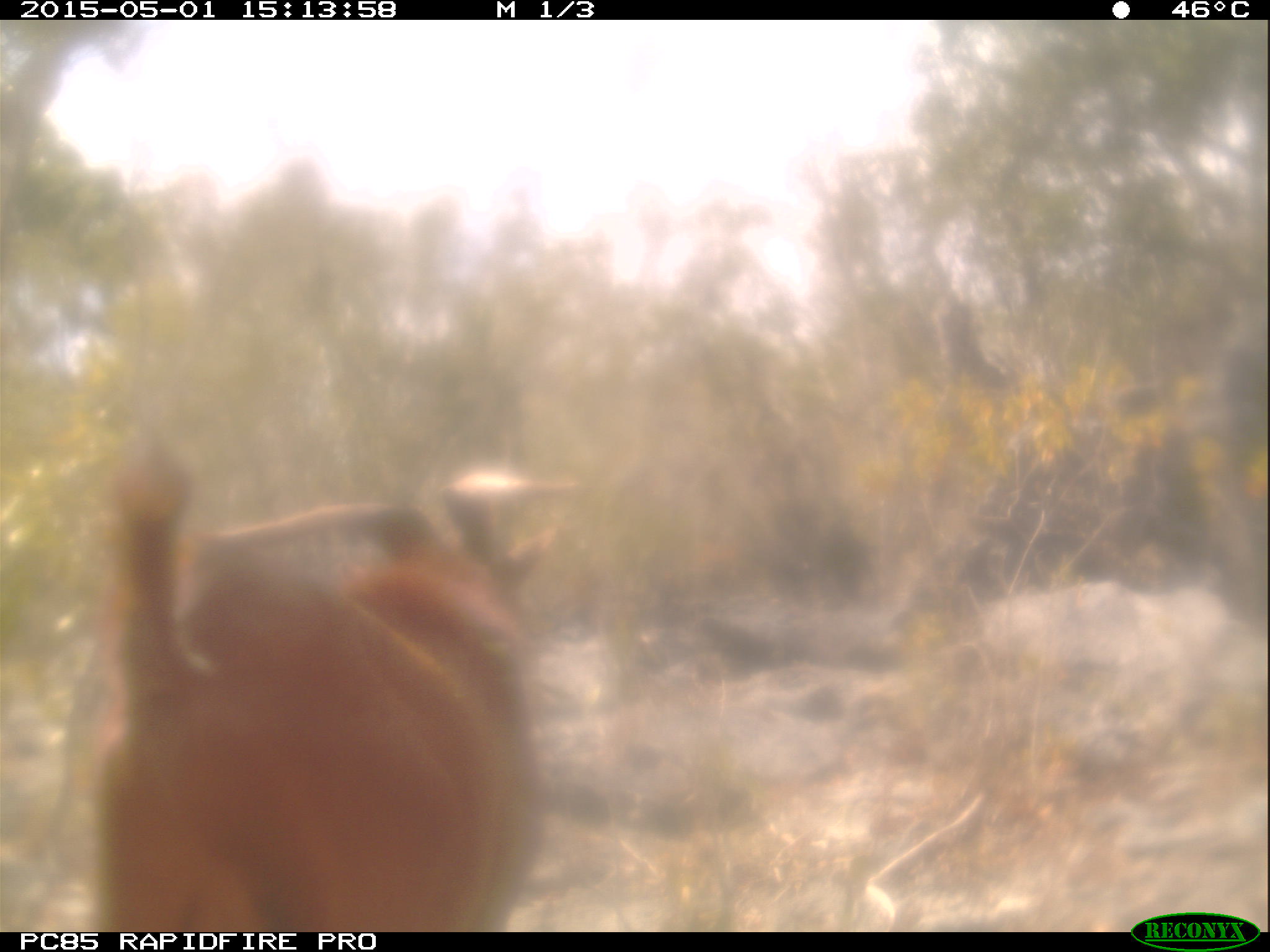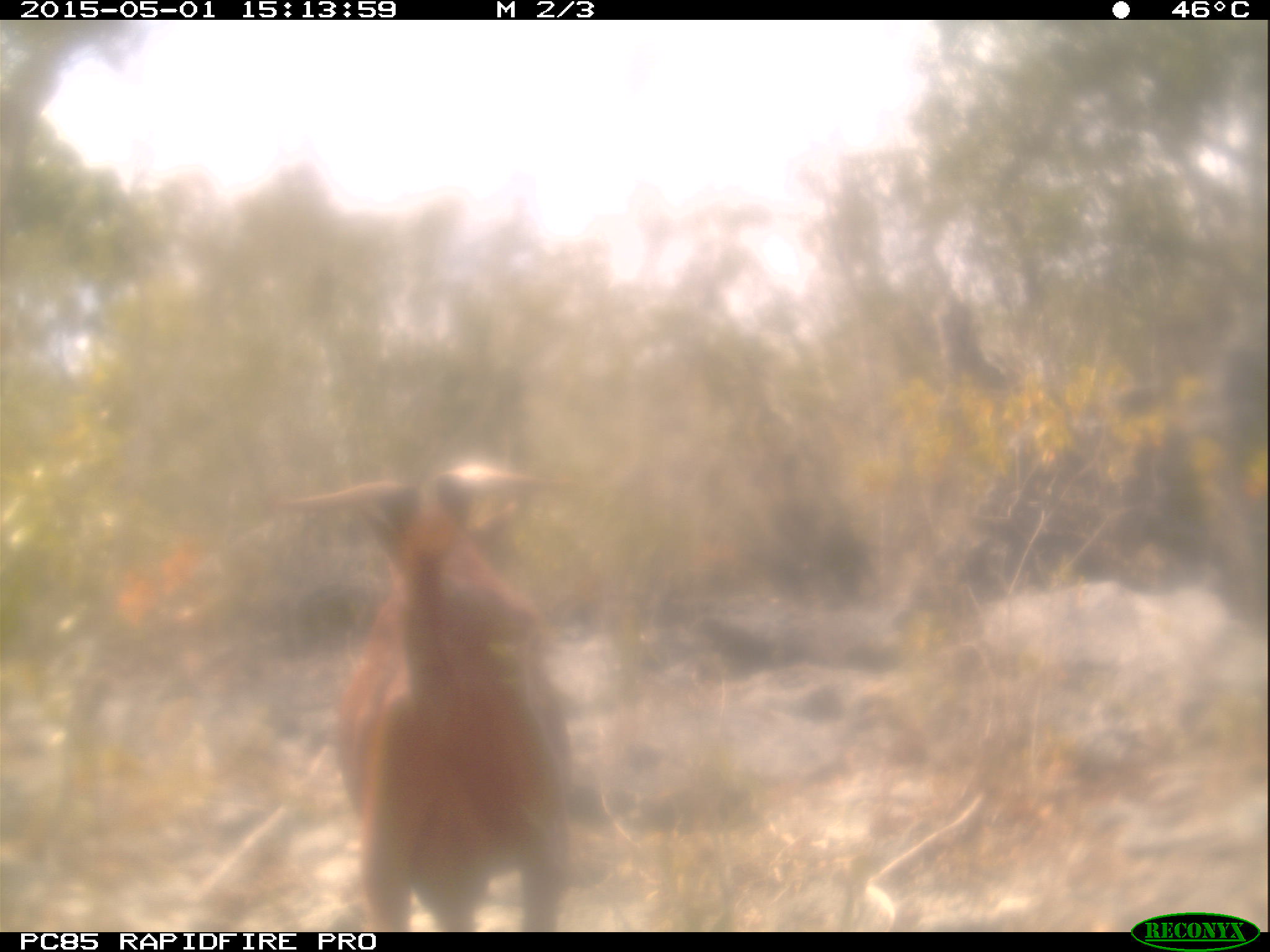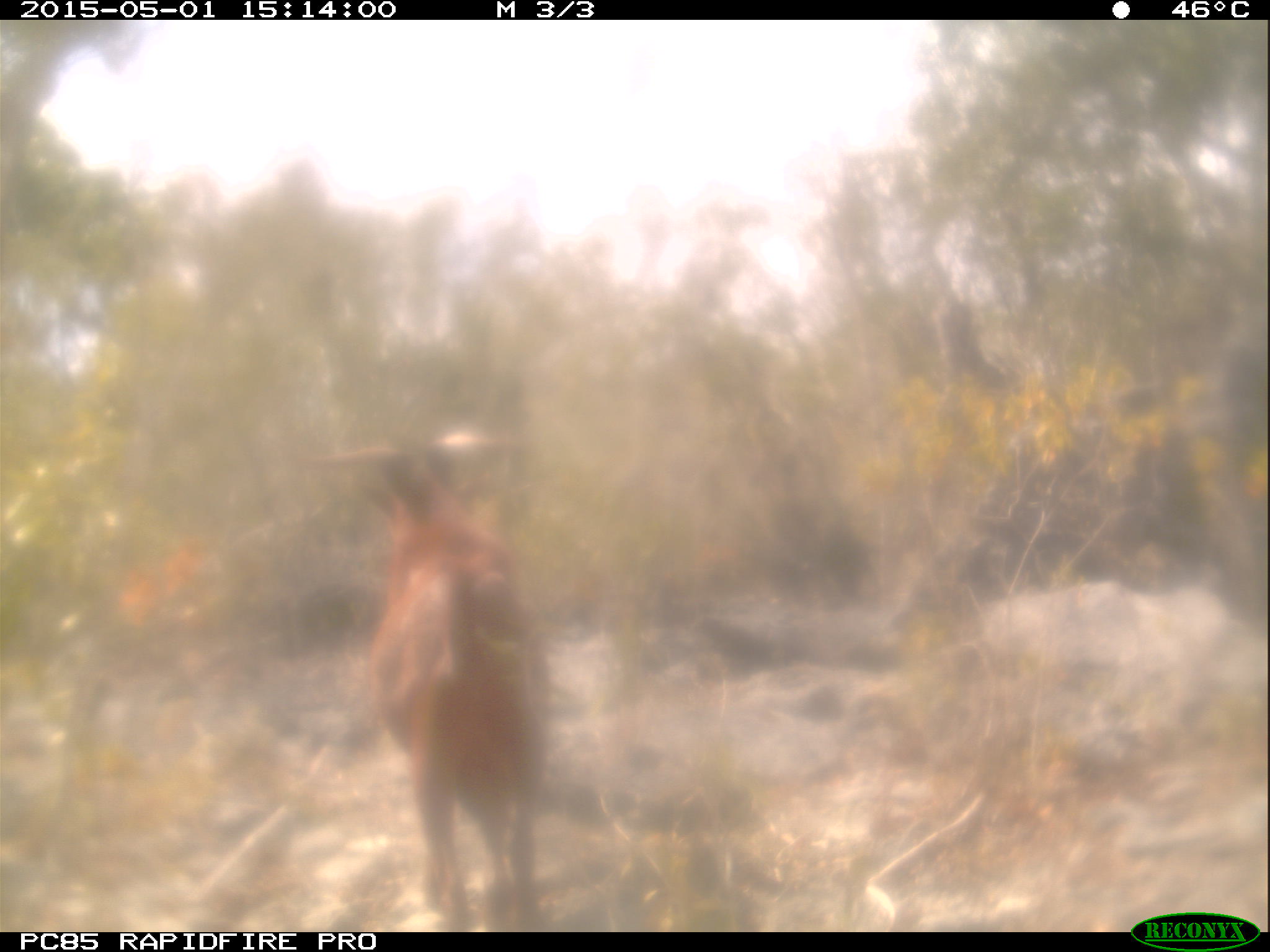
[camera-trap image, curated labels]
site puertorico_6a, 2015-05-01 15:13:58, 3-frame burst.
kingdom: Animalia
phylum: Chordata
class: Mammalia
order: Artiodactyla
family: Bovidae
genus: Capra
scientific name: Capra hircus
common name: goat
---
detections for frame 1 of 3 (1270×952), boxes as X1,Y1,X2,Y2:
goat: 89,420,608,934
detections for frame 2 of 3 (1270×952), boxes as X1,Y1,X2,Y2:
goat: 273,462,579,933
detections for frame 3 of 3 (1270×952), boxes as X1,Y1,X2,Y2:
goat: 283,422,557,925